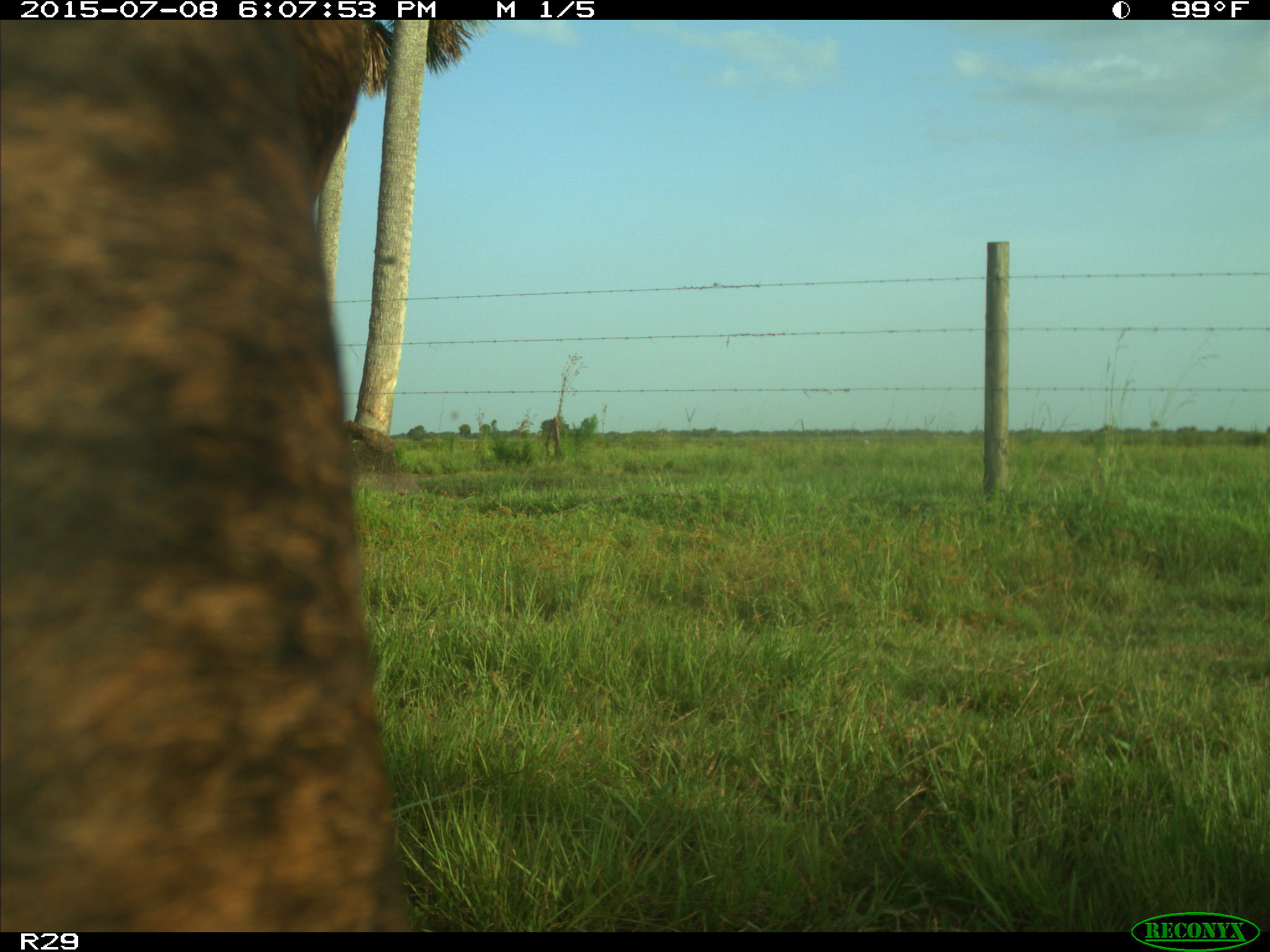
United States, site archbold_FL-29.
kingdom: Animalia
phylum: Chordata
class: Mammalia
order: Artiodactyla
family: Bovidae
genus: Bos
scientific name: Bos taurus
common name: domestic cow